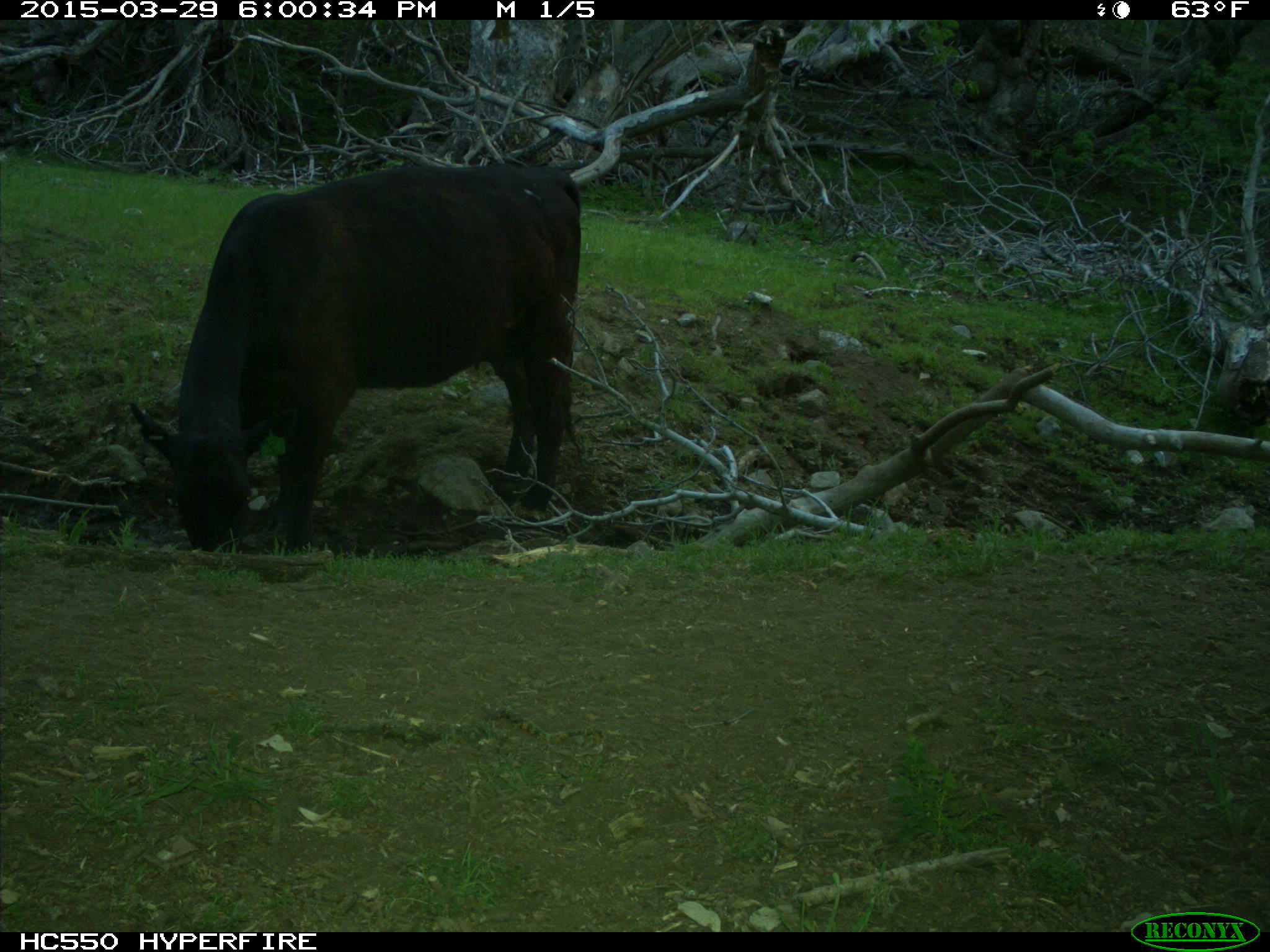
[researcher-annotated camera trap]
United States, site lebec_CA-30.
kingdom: Animalia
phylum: Chordata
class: Mammalia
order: Artiodactyla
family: Bovidae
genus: Bos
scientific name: Bos taurus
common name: domestic cow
Bos taurus (domestic cow).